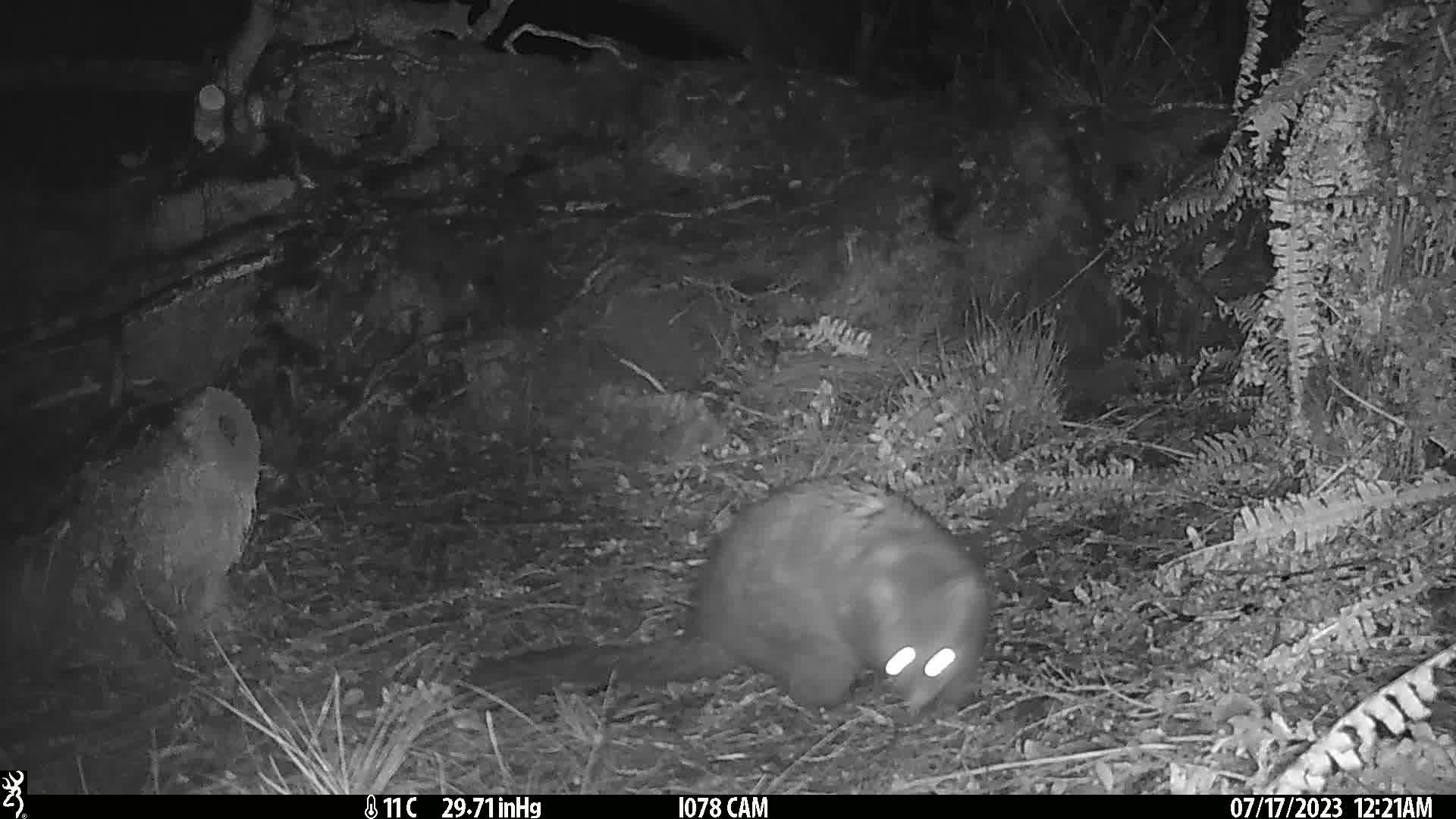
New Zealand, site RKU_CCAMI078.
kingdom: Animalia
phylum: Chordata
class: Mammalia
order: Diprotodontia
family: Phalangeridae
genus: Trichosurus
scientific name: Trichosurus vulpecula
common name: common brushtail possum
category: possum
Possum (common brushtail possum) (Trichosurus vulpecula).